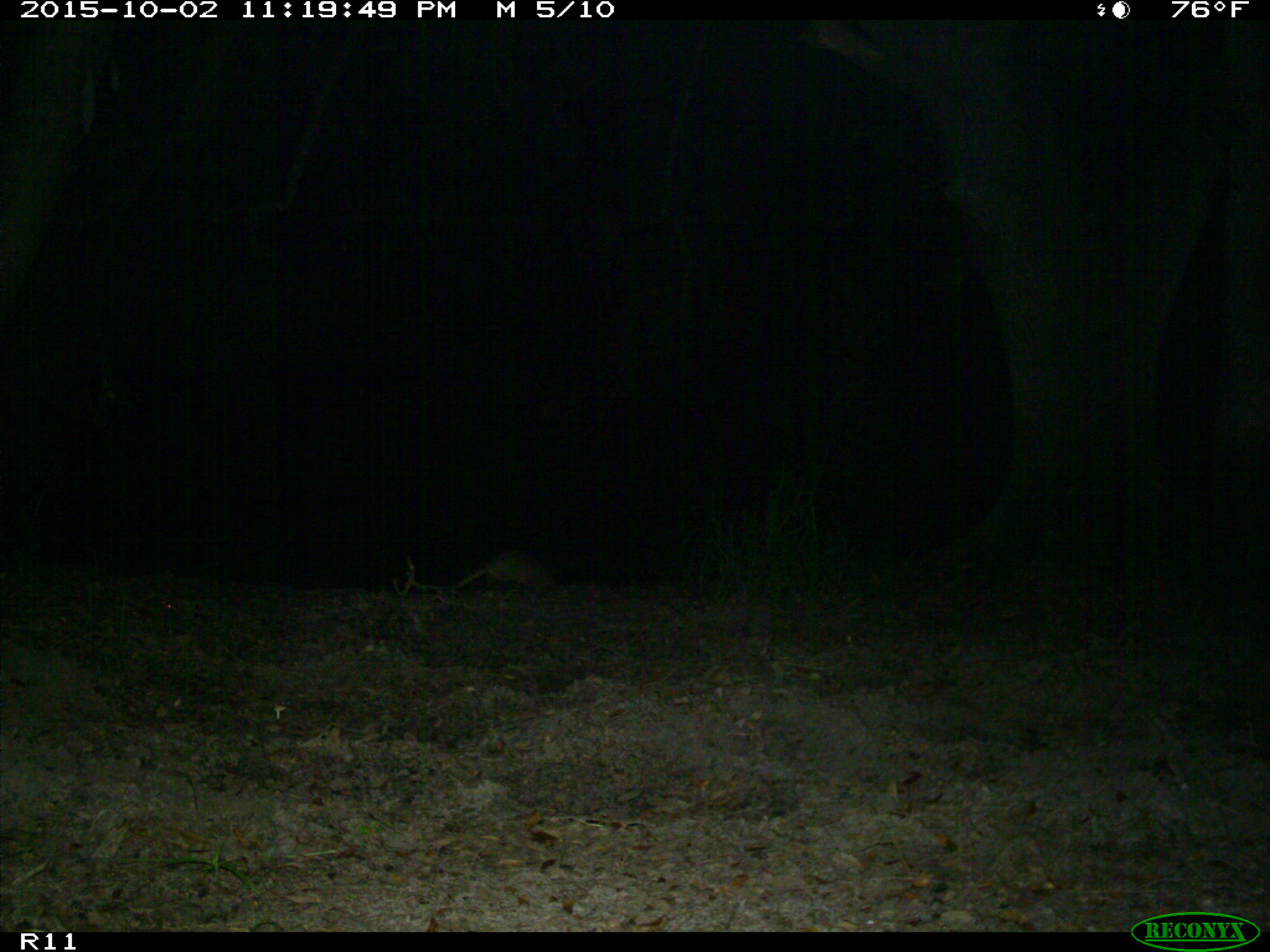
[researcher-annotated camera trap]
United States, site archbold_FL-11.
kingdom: Animalia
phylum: Chordata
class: Mammalia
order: Cingulata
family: Dasypodidae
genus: Dasypus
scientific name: Dasypus novemcinctus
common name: nine-banded armadillo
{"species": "Dasypus novemcinctus (nine-banded armadillo)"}